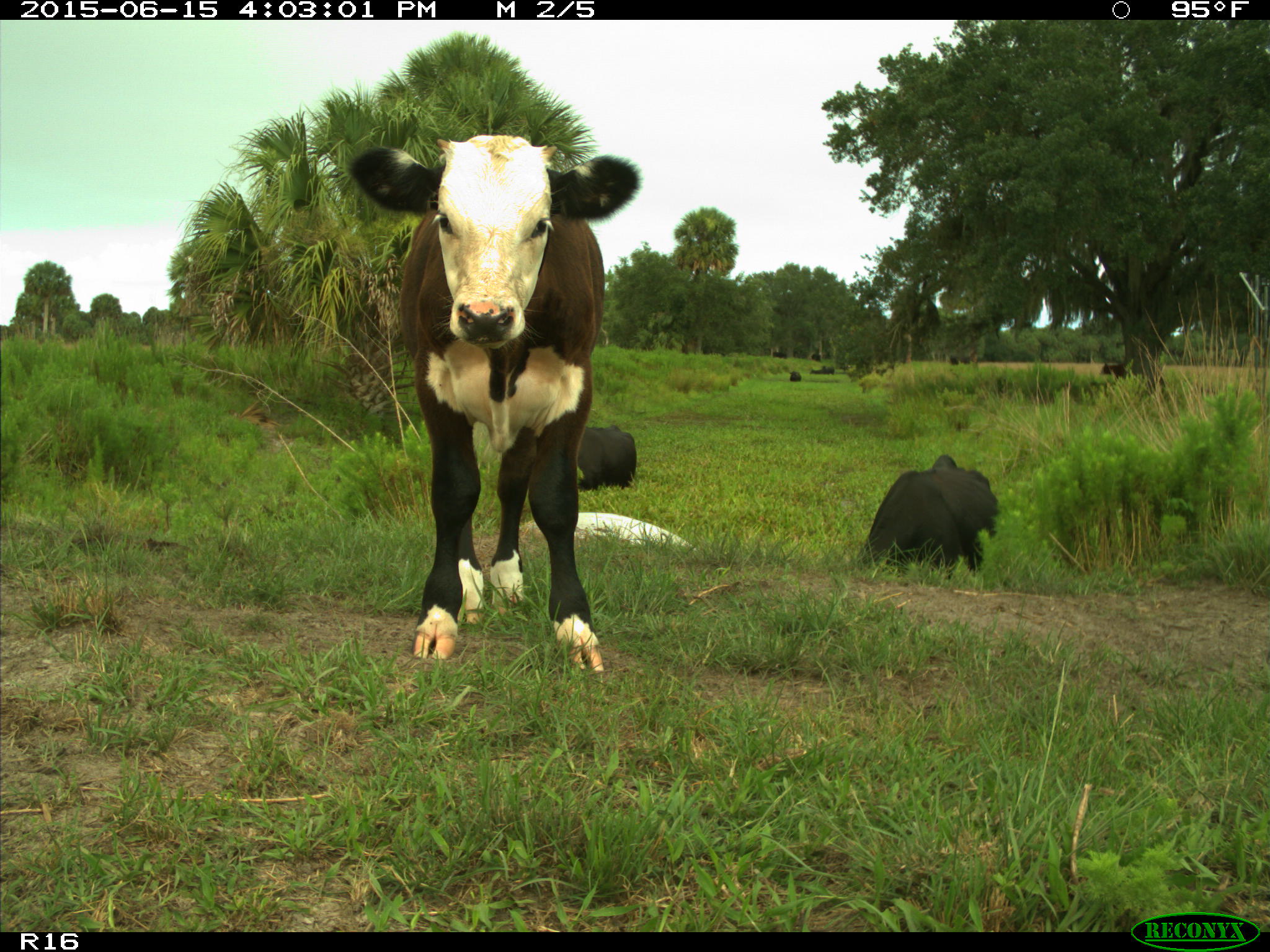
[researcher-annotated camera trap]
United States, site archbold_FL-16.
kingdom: Animalia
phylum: Chordata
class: Mammalia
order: Artiodactyla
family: Bovidae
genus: Bos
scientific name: Bos taurus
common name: domestic cow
Bos taurus (domestic cow).